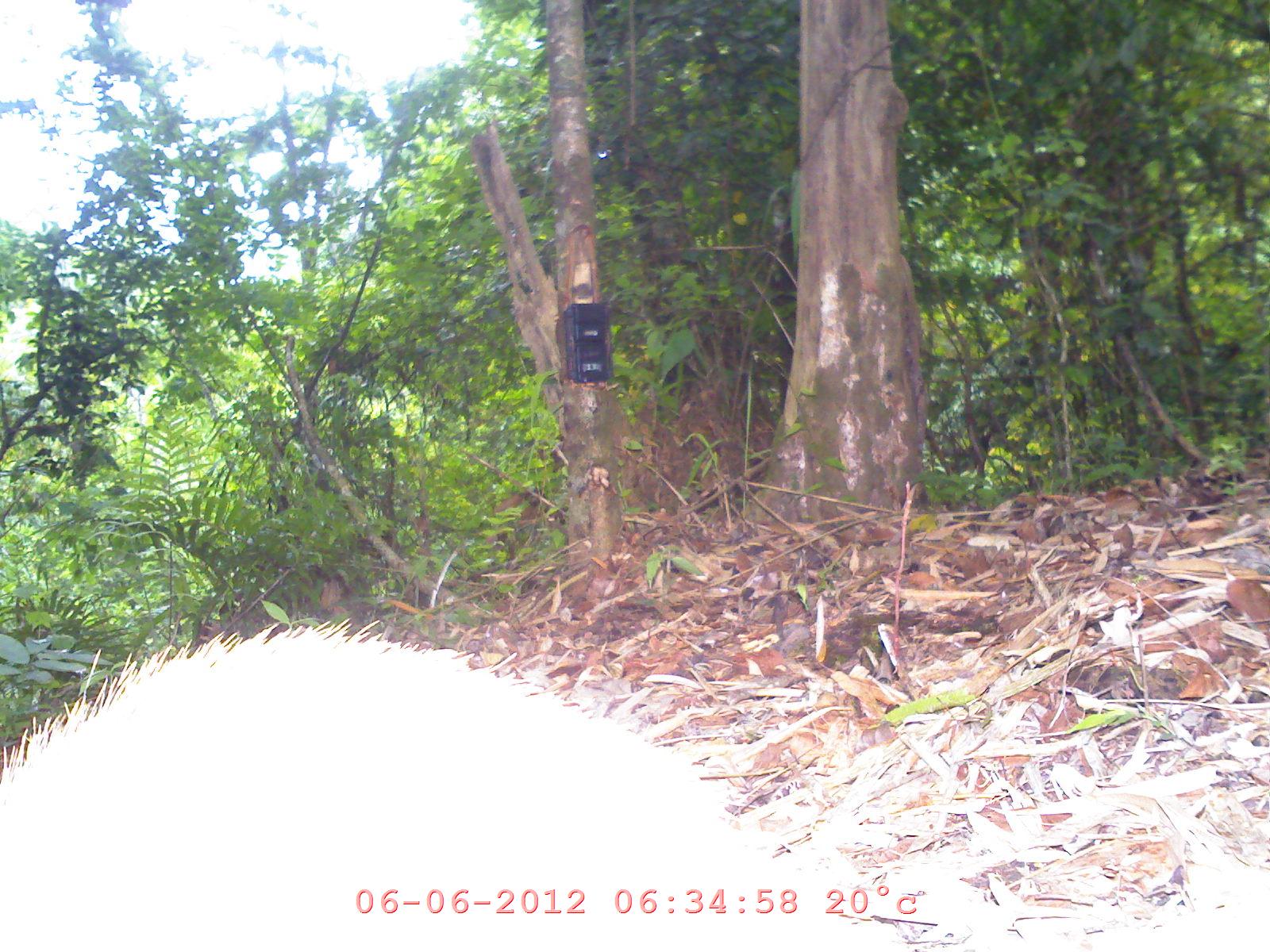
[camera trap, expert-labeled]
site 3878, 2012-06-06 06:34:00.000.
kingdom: Animalia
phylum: Chordata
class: Mammalia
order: Carnivora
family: Mustelidae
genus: Arctonyx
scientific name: Arctonyx collaris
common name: greater hog badger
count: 1